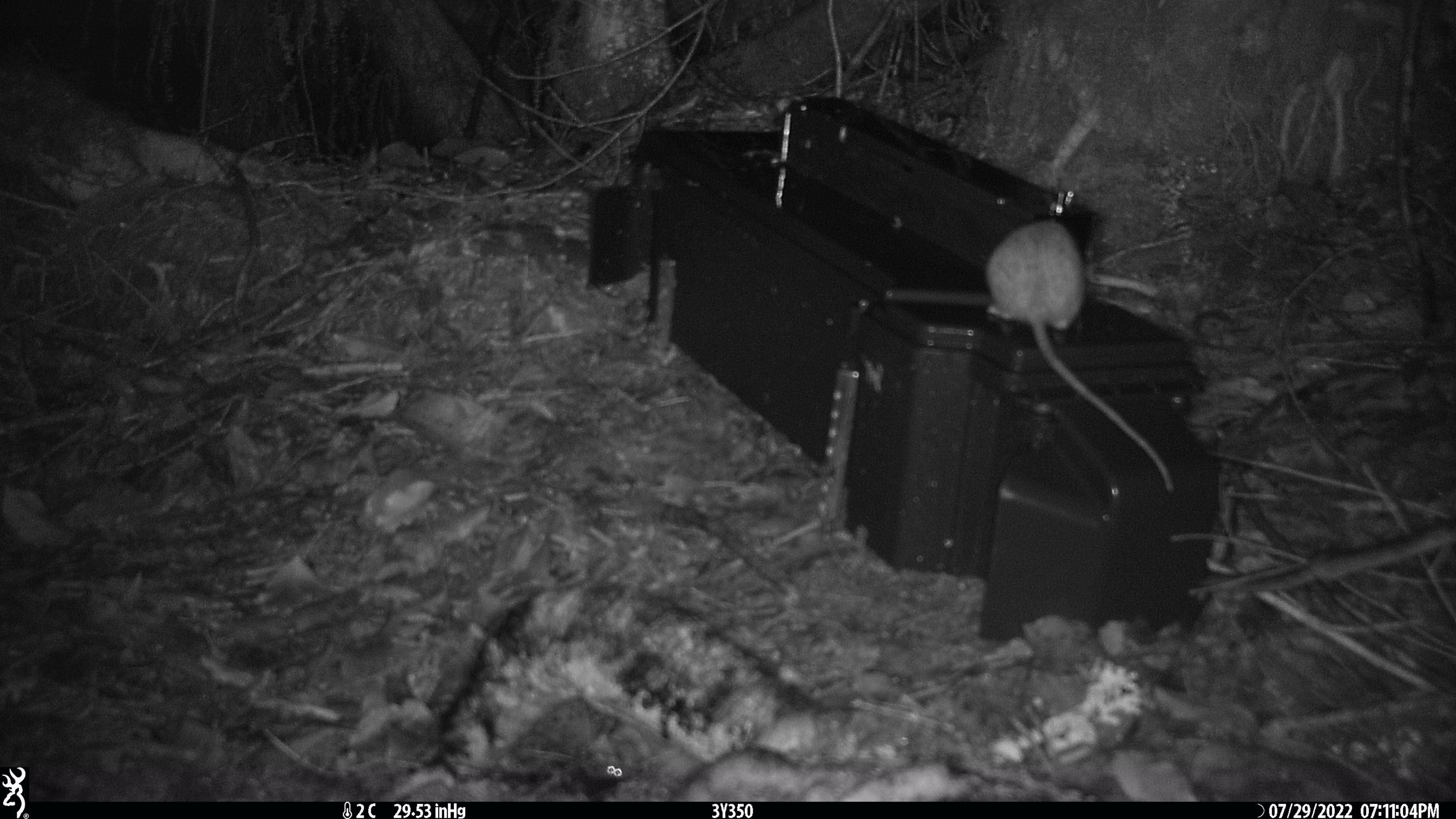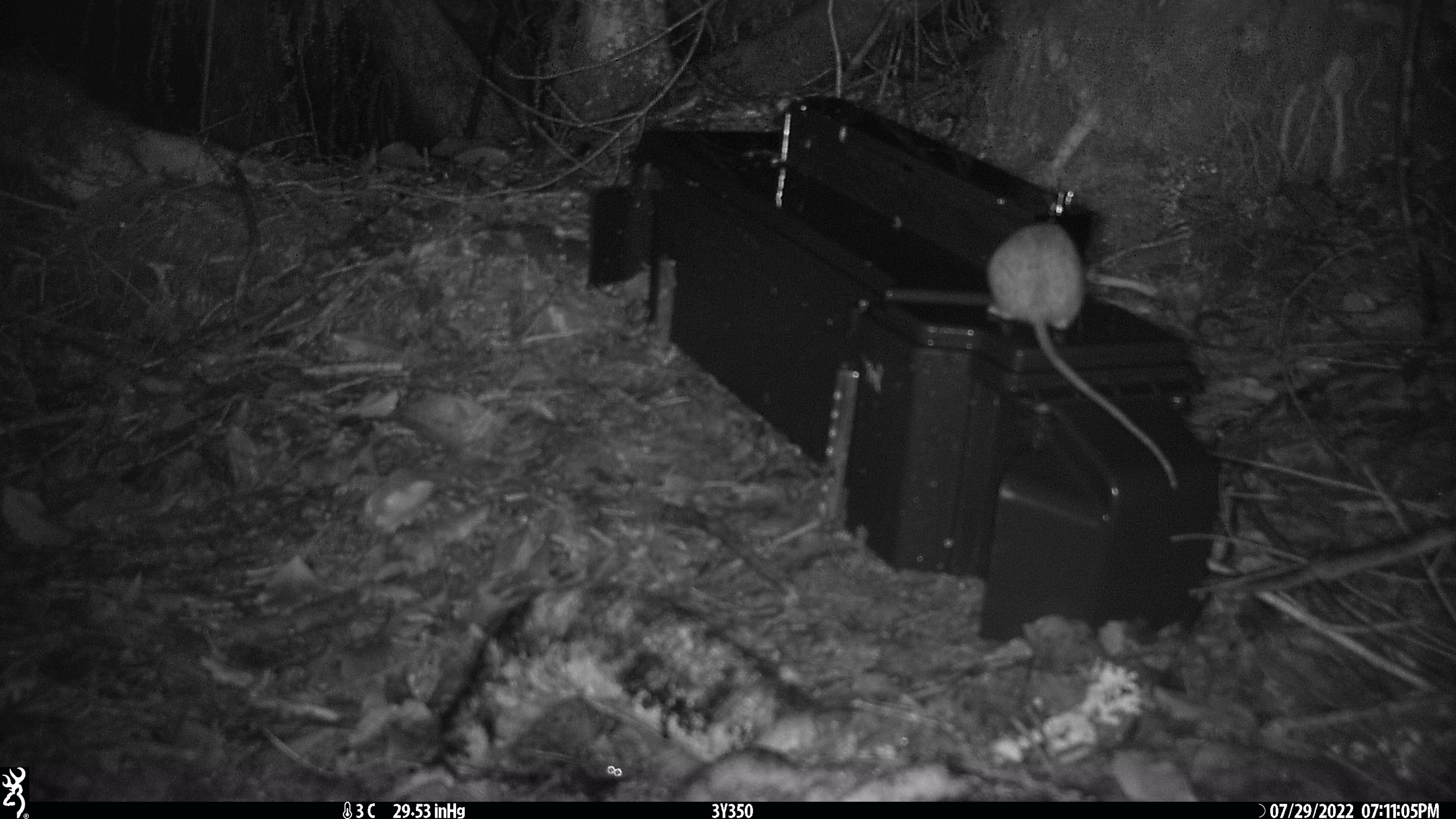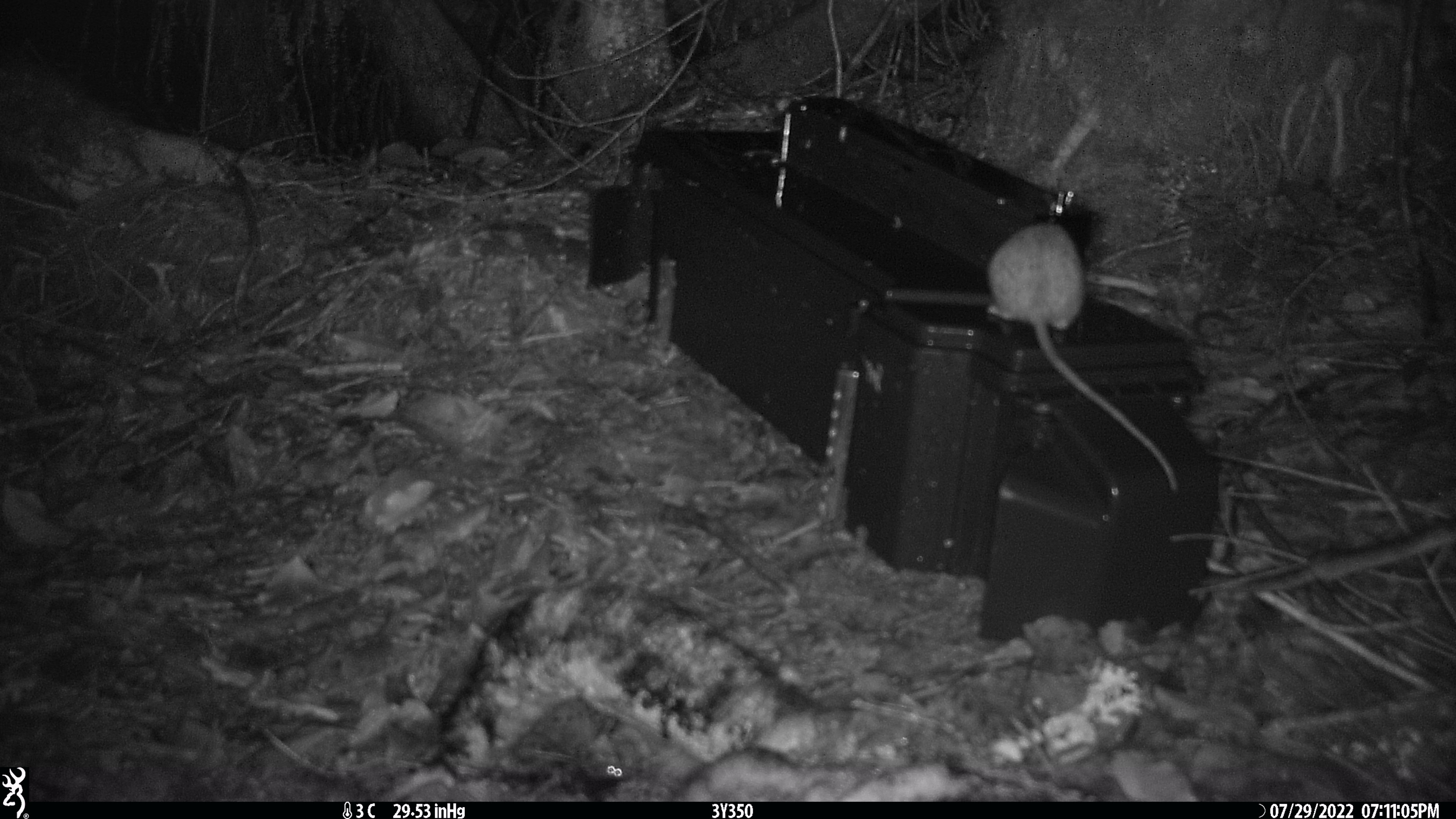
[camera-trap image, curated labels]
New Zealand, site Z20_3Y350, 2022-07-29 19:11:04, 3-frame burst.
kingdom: Animalia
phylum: Chordata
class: Mammalia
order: Rodentia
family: Muridae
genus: Rattus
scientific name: Rattus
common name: rat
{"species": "rat (Rattus)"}